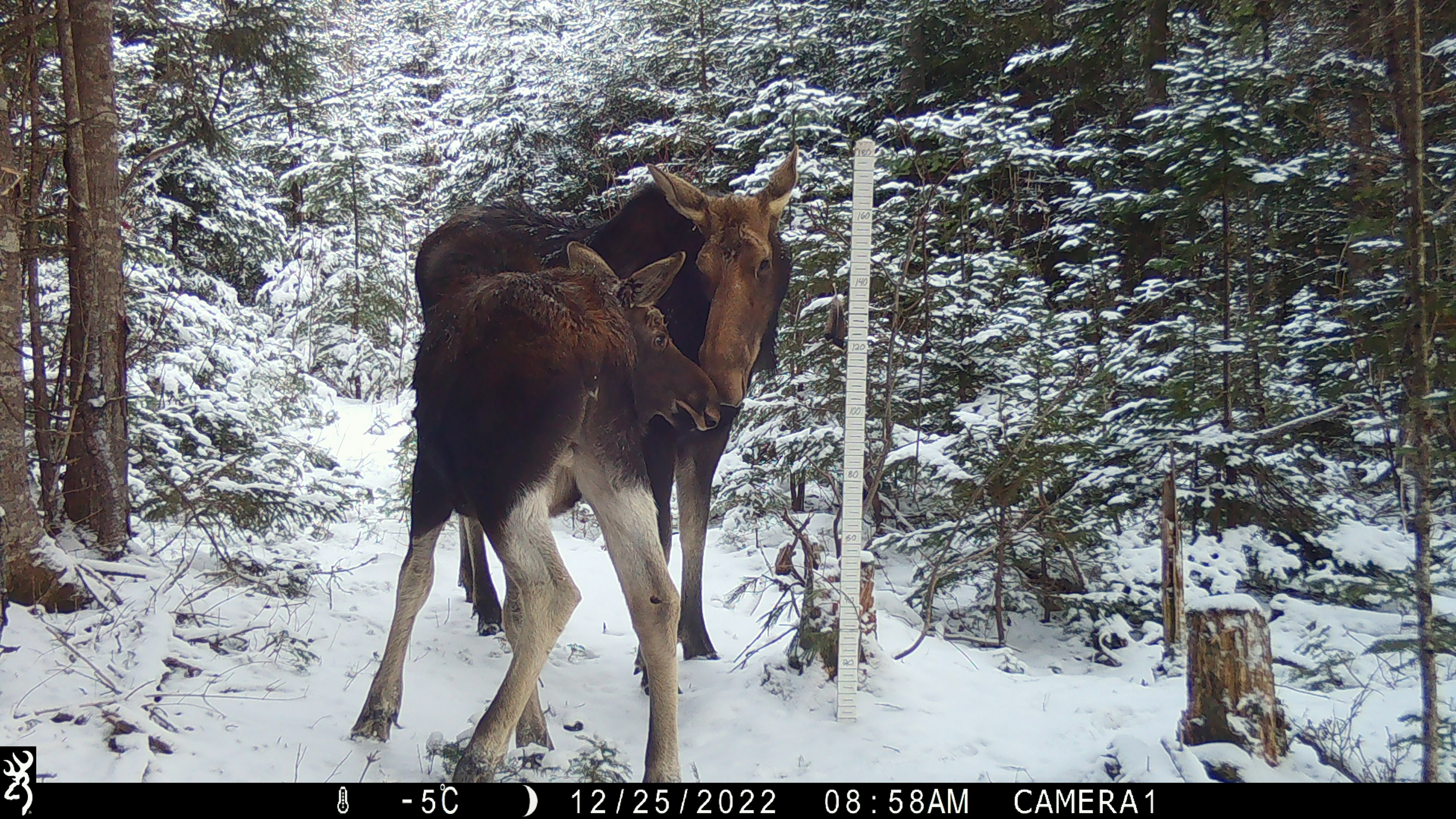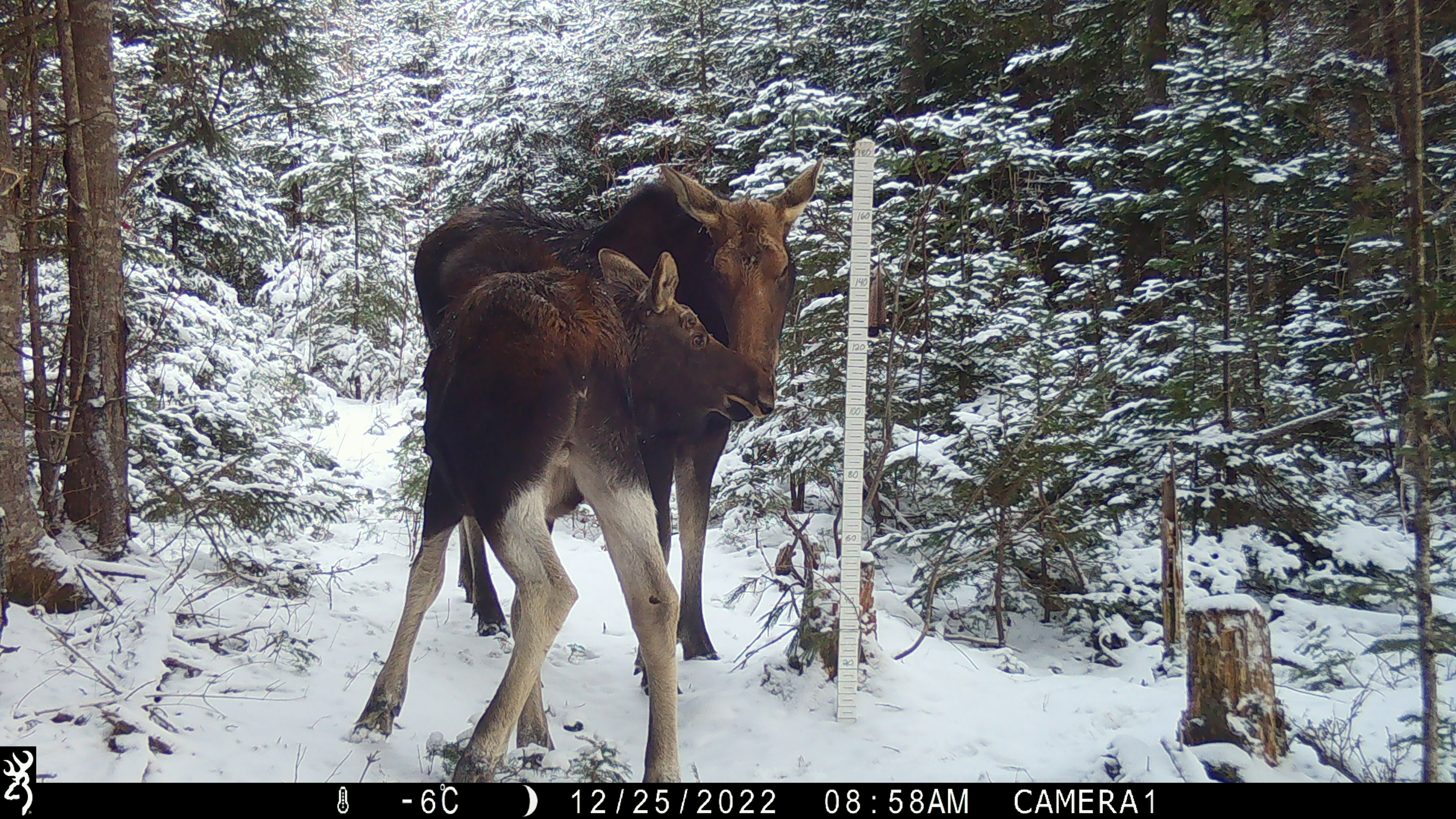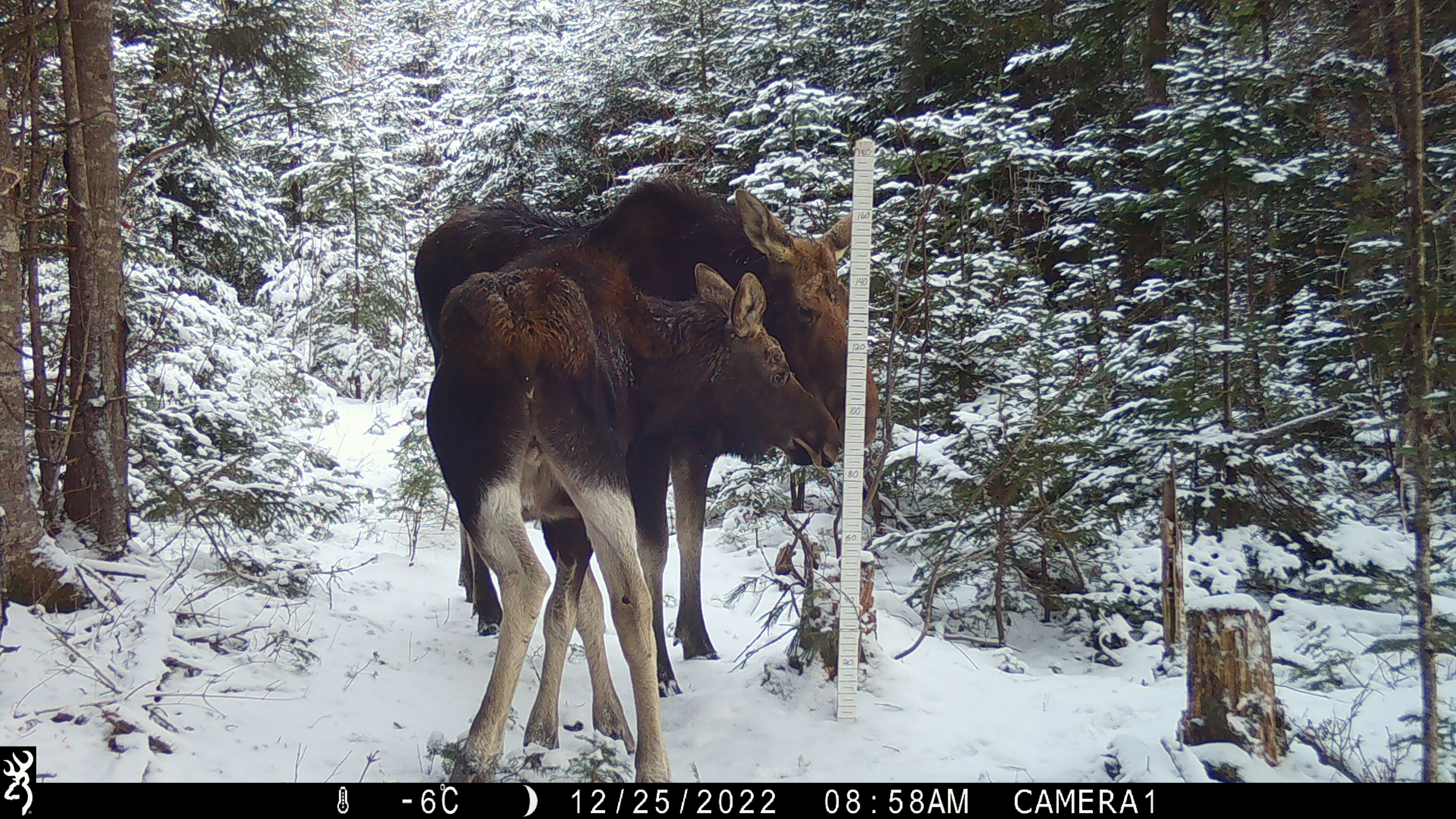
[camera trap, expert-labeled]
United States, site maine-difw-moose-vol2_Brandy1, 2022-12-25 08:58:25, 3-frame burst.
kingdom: Animalia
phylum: Chordata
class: Mammalia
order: Artiodactyla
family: Cervidae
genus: Alces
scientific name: Alces alces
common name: moose